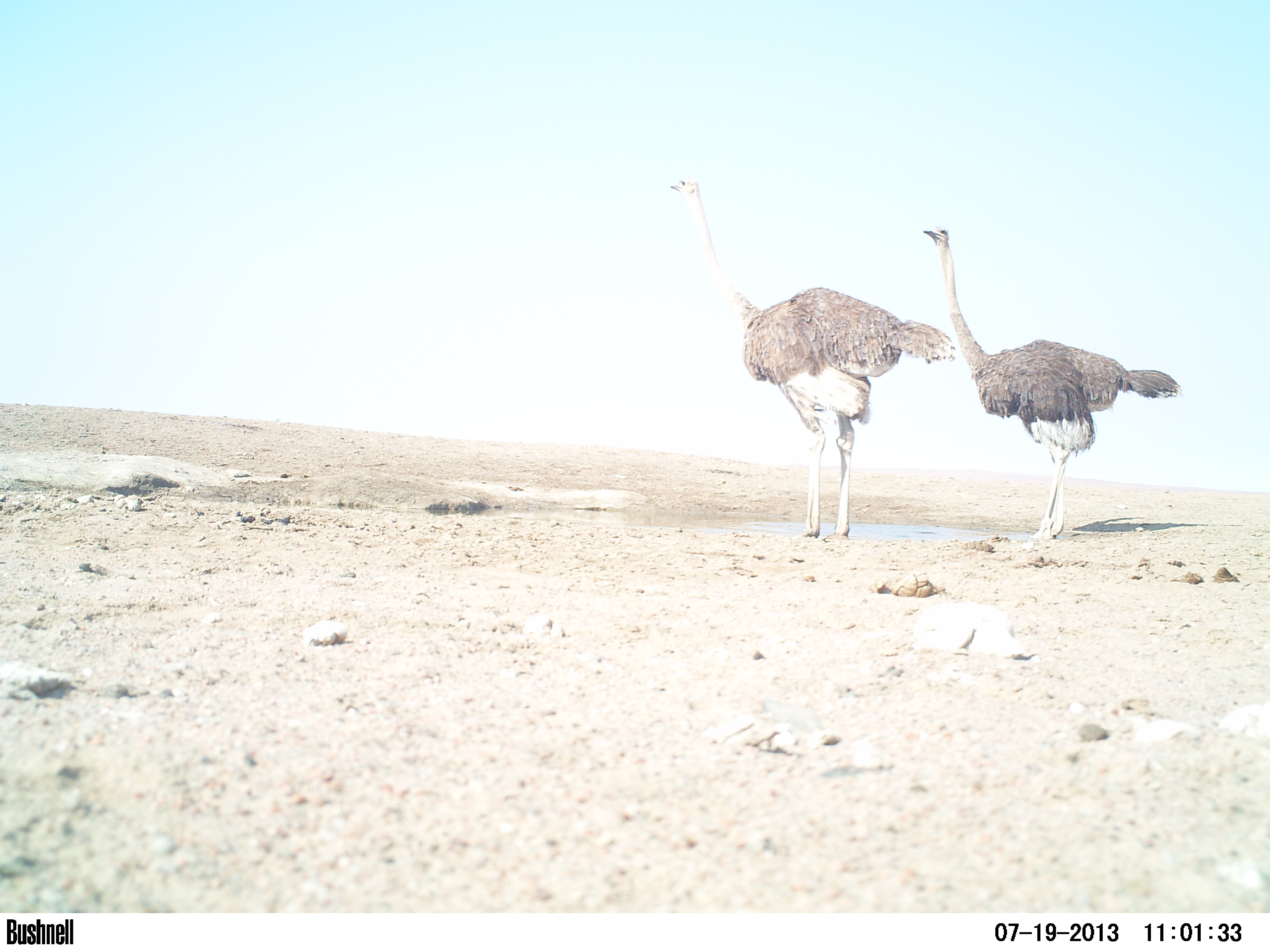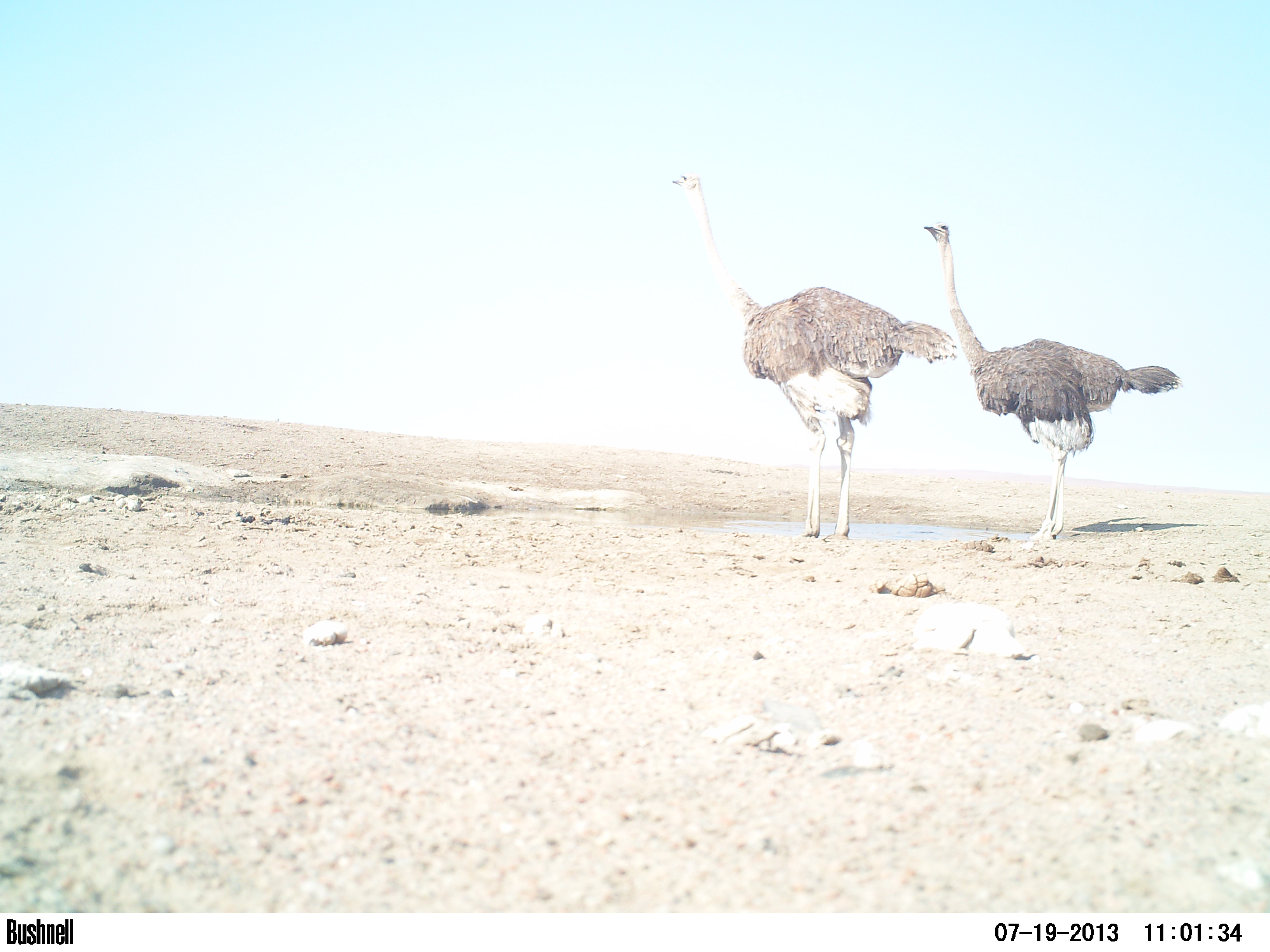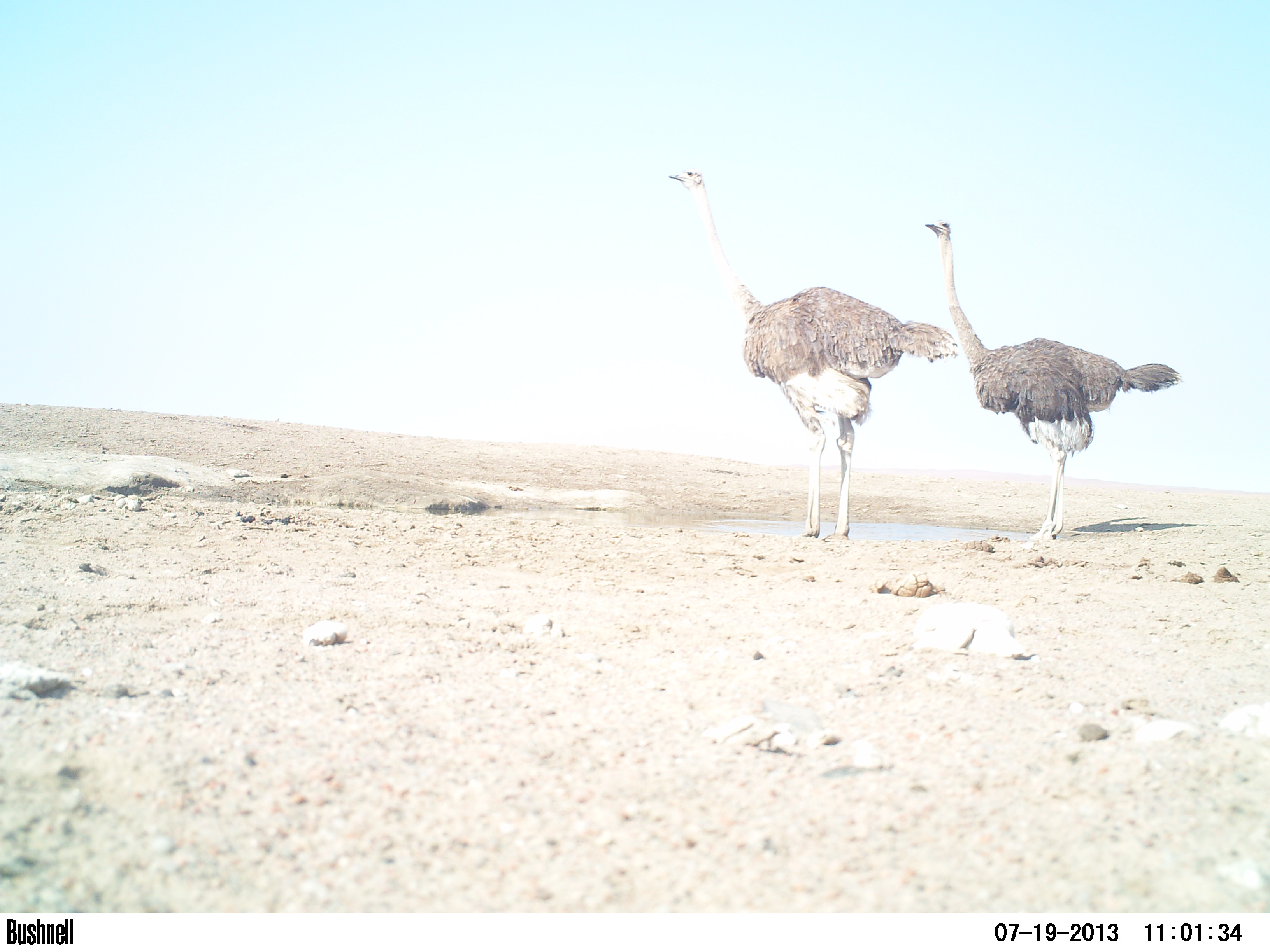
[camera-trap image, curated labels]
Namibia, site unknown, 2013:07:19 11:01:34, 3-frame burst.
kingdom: Animalia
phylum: Chordata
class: Aves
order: Struthioniformes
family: Struthionidae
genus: Struthio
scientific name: Struthio camelus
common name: common ostrich